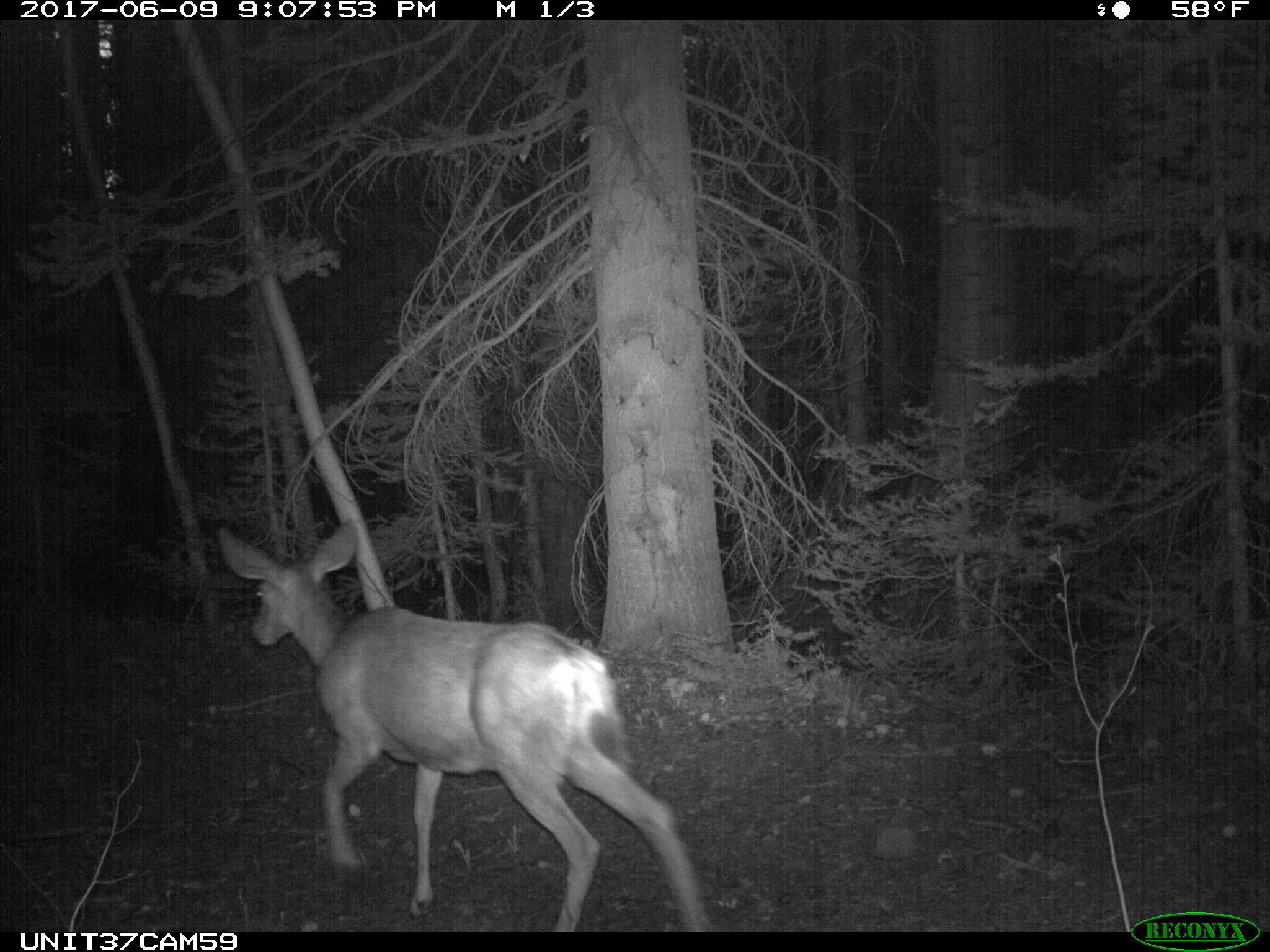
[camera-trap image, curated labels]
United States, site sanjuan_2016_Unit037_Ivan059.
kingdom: Animalia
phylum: Chordata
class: Mammalia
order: Artiodactyla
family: Cervidae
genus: Odocoileus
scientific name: Odocoileus hemionus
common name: mule deer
Odocoileus hemionus (mule deer).